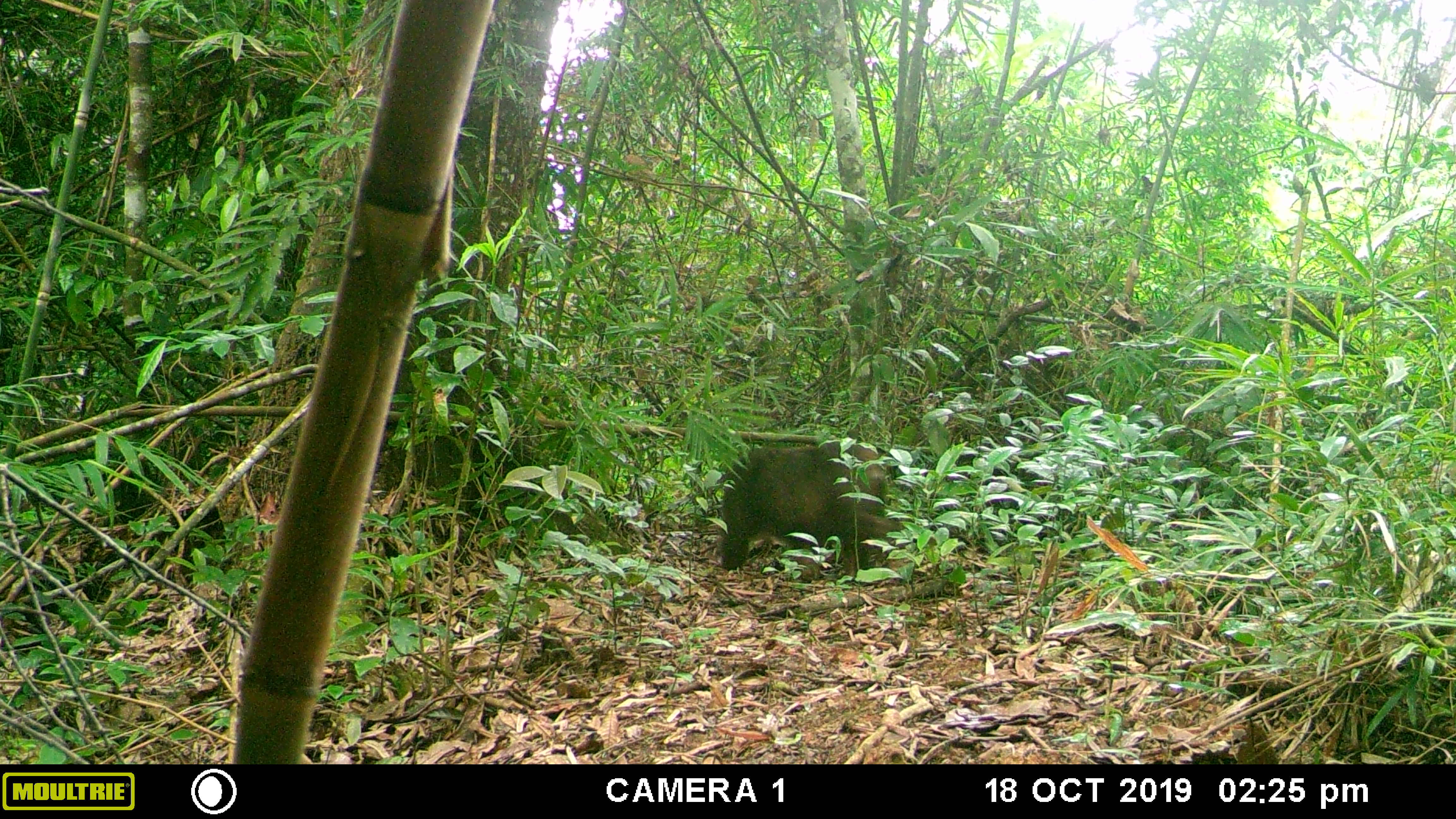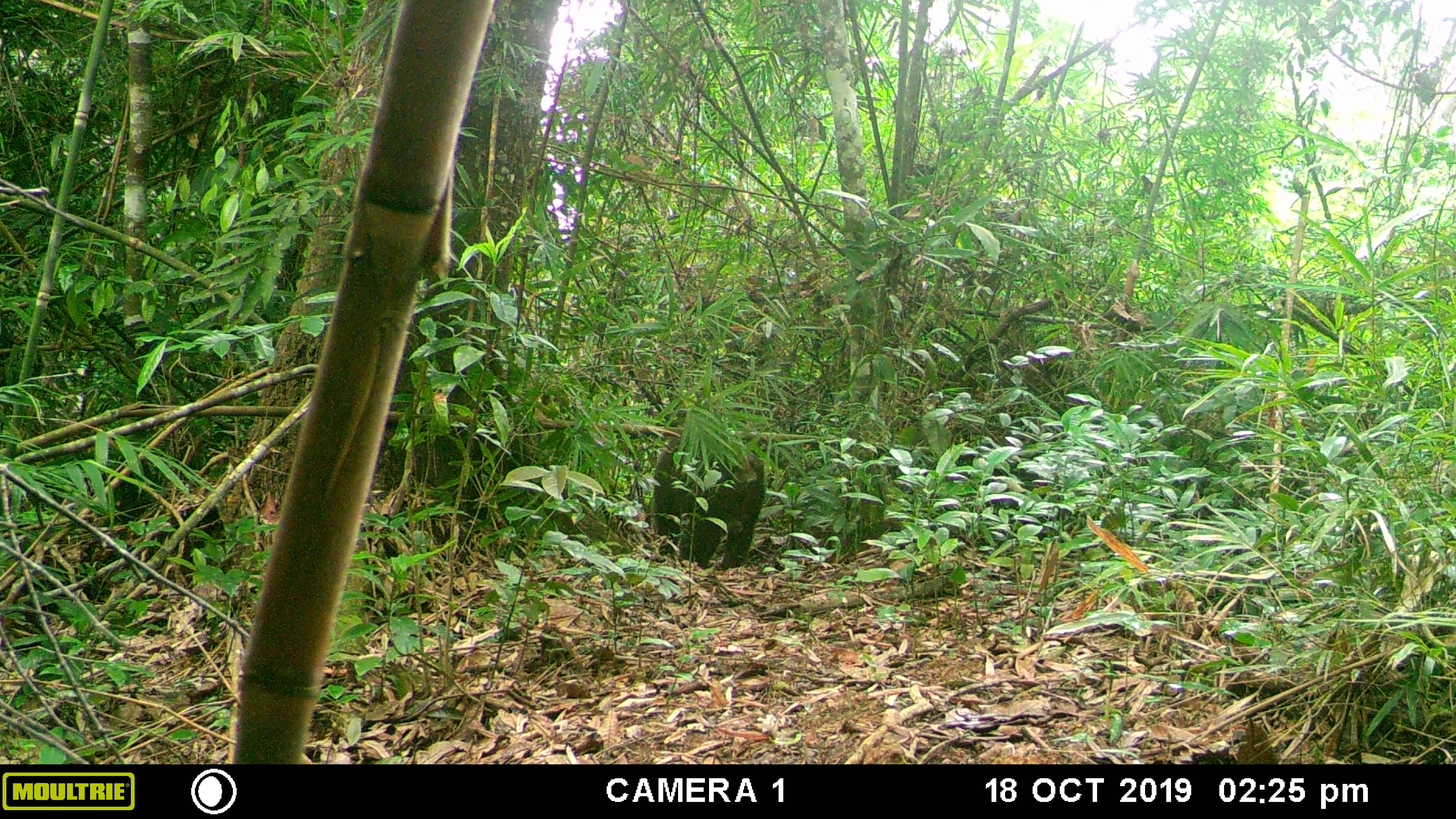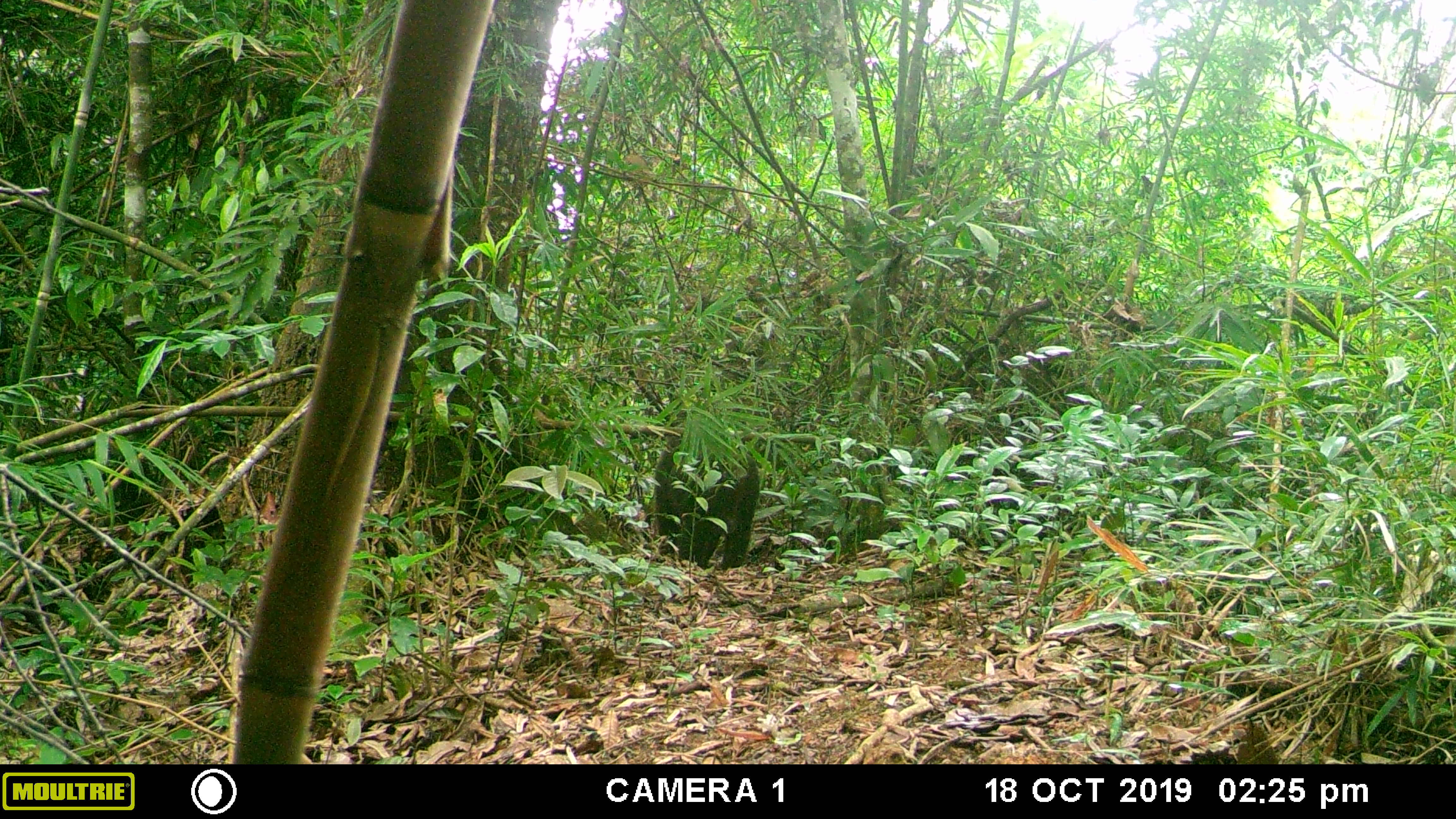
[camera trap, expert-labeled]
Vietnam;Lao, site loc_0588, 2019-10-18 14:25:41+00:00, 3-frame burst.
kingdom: Animalia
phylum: Chordata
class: Mammalia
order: Primates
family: Cercopithecidae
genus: Macaca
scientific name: Macaca arctoides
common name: stump-tailed macaque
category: stump tailed macaque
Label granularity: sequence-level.